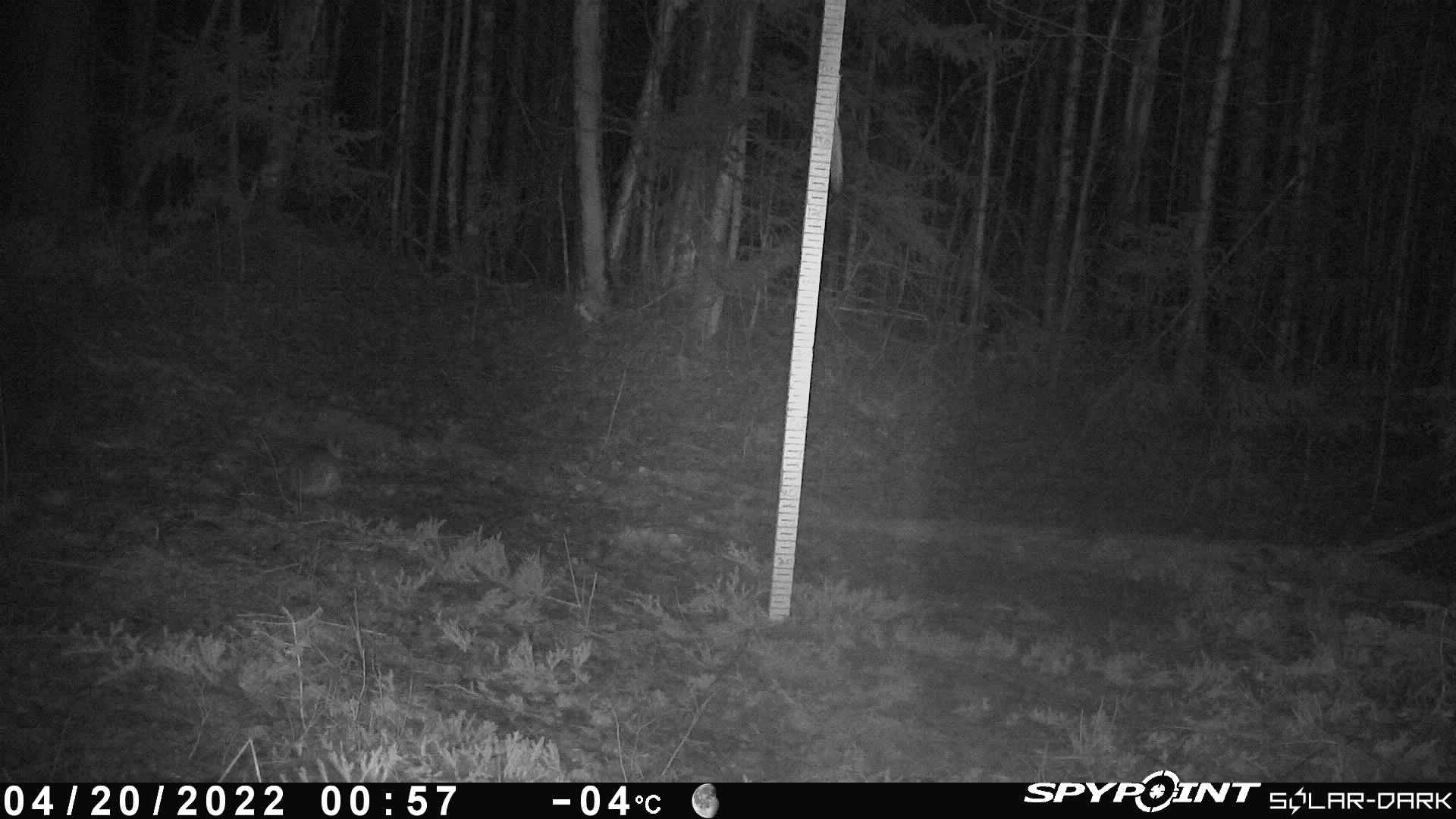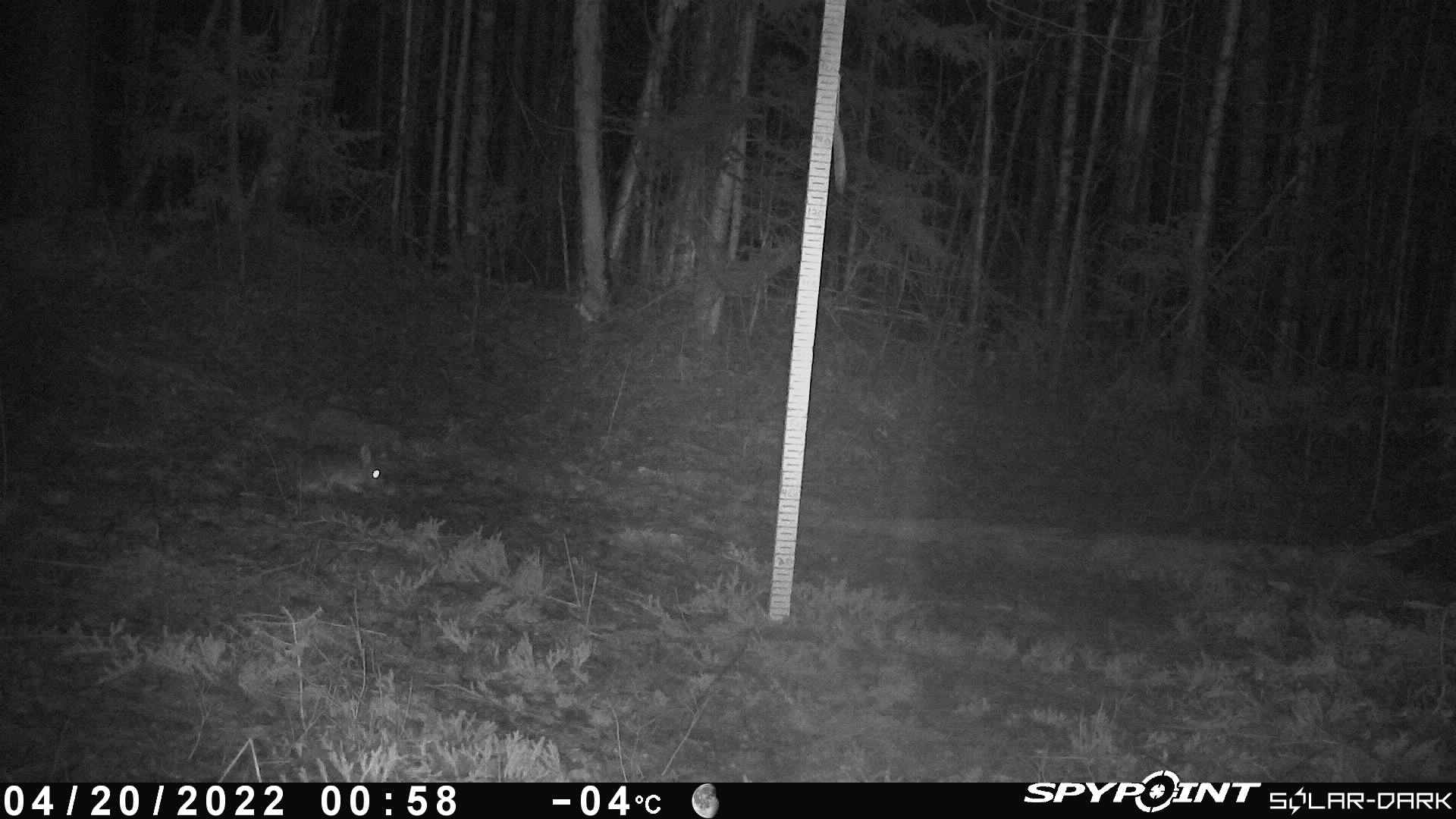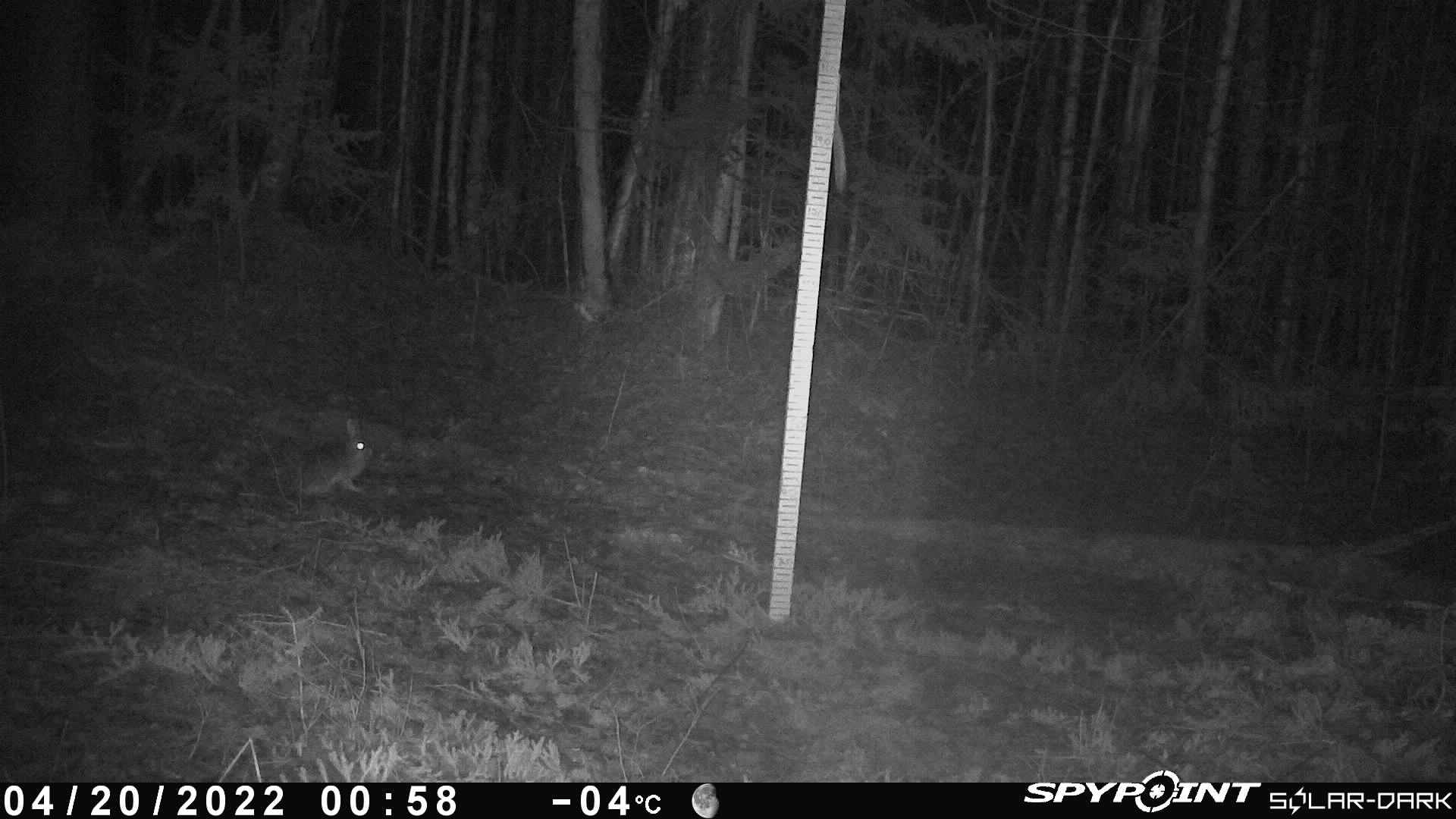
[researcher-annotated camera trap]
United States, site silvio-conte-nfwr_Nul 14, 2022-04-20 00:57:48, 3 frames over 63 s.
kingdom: Animalia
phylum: Chordata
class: Mammalia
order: Lagomorpha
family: Leporidae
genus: Lepus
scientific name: Lepus americanus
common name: snowshoe hare